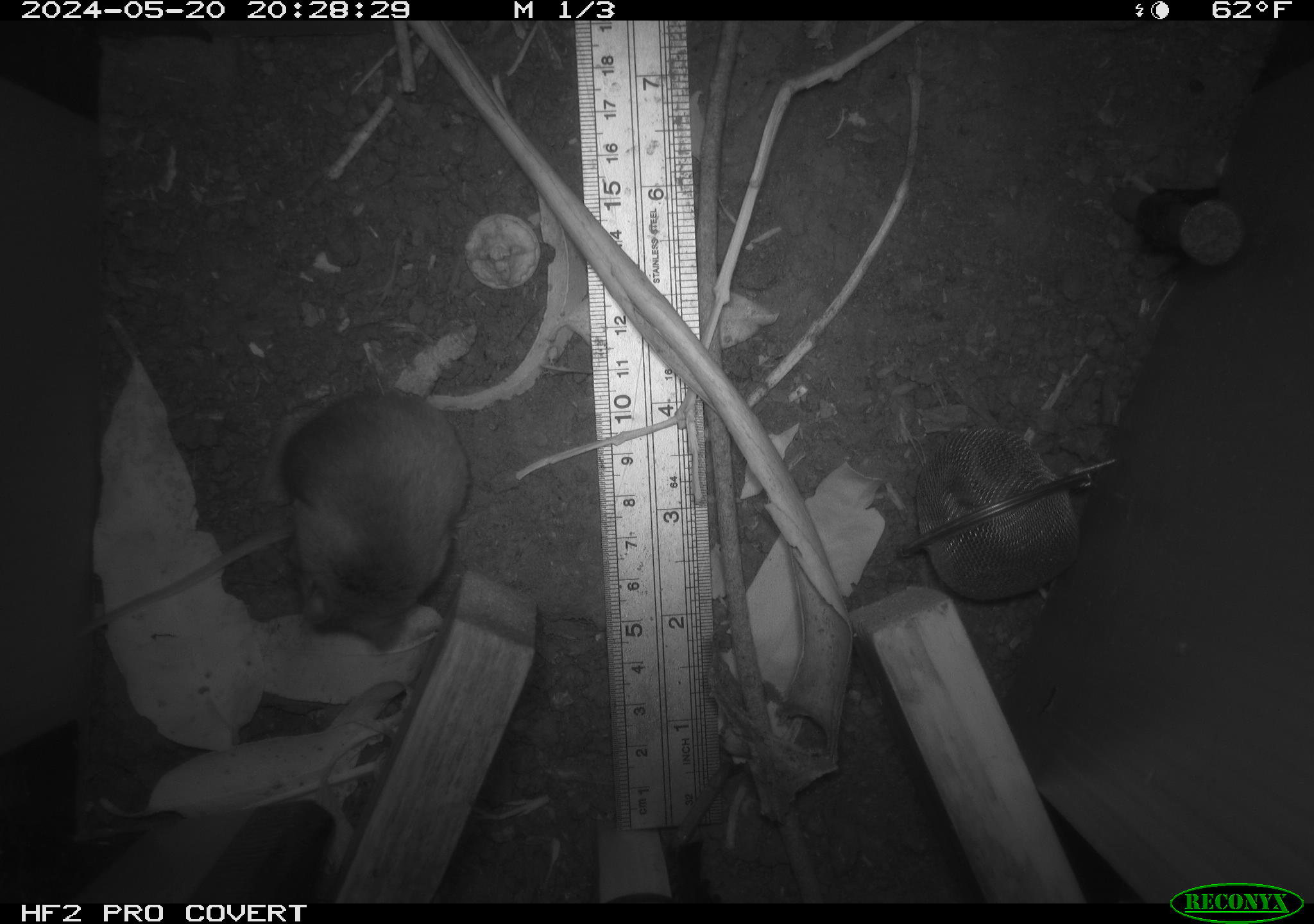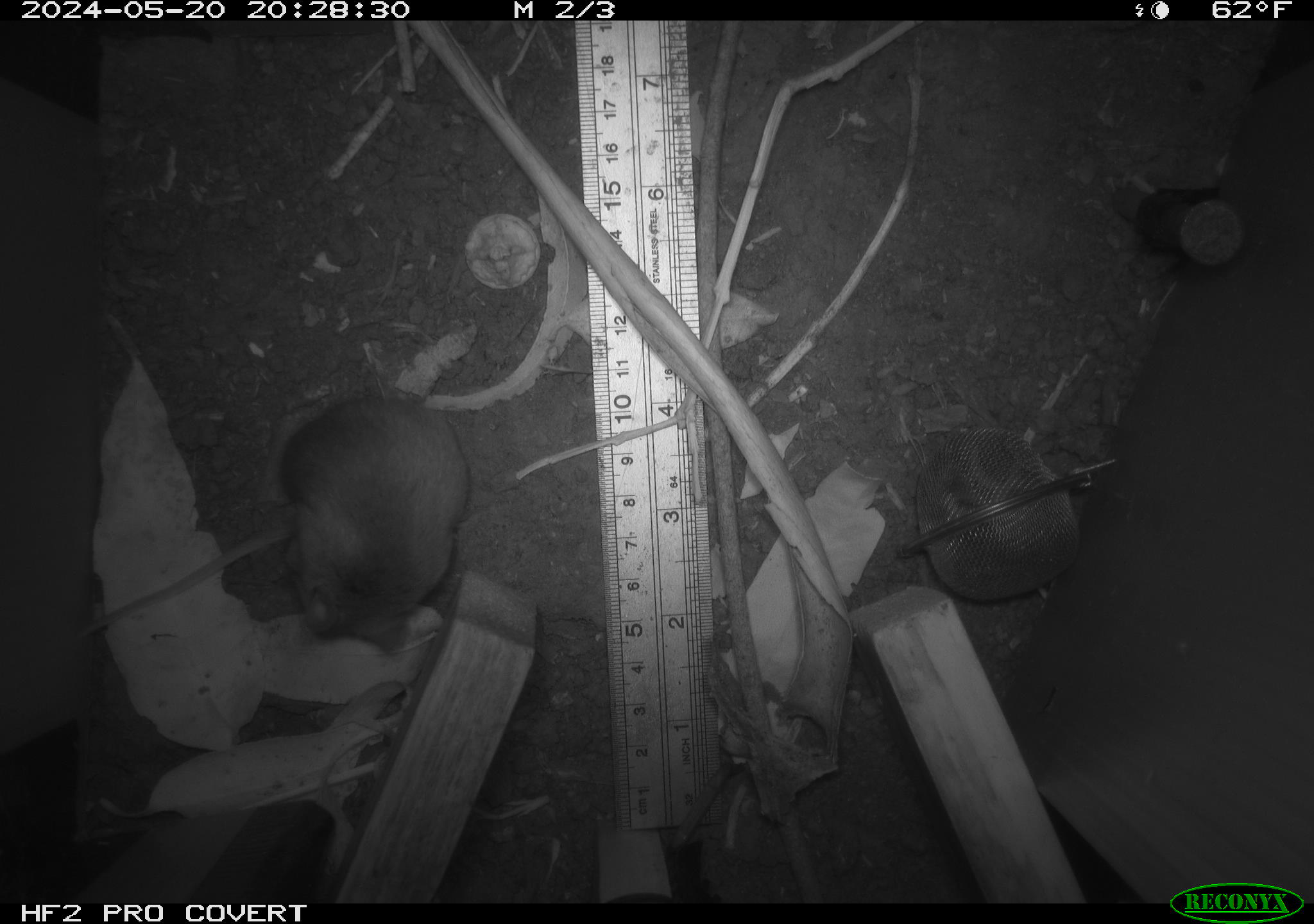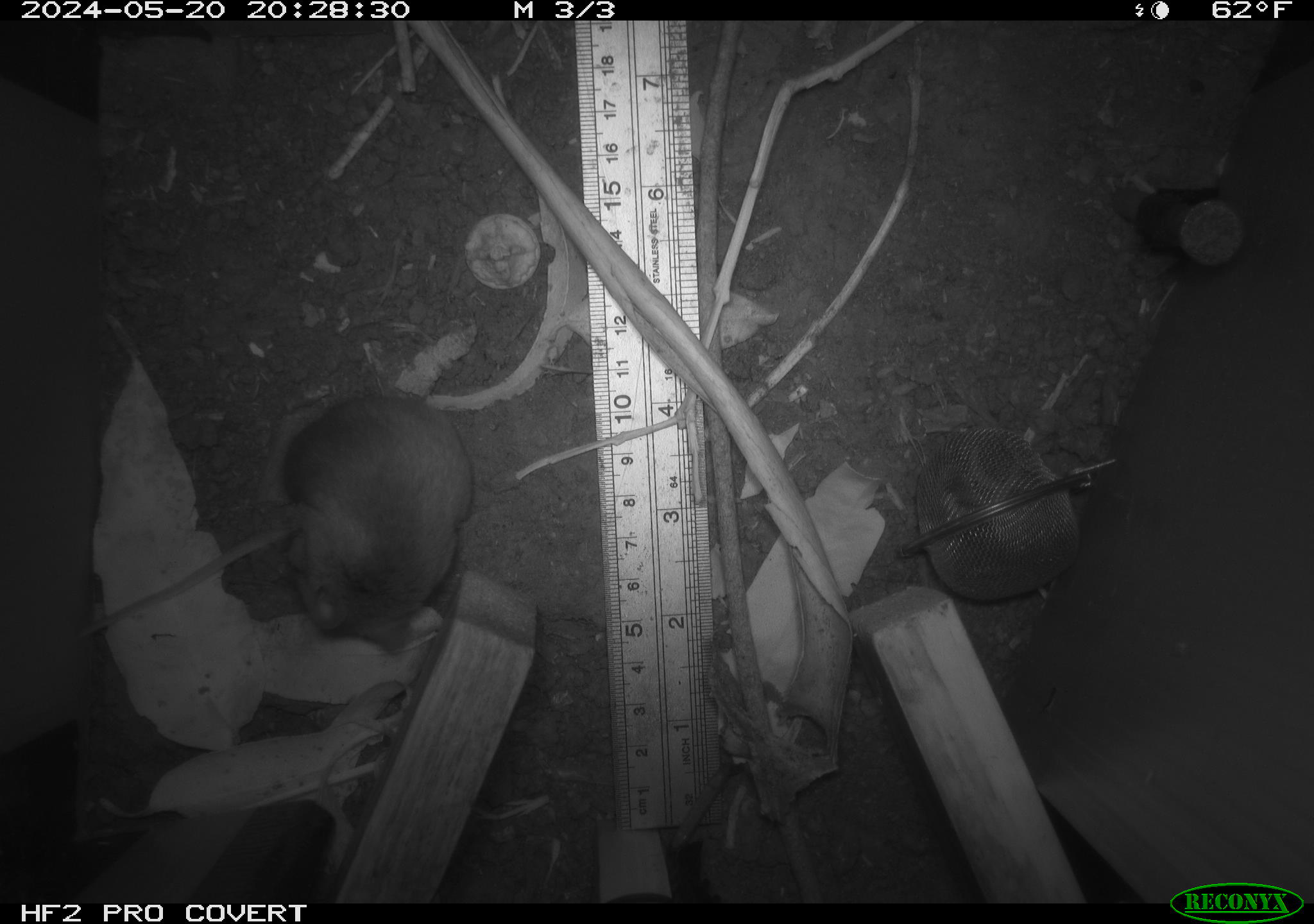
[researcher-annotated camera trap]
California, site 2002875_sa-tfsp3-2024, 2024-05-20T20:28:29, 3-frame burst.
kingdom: Animalia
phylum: Chordata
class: Mammalia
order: Rodentia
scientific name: Rodentia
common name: rodent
Rodent (Rodentia).